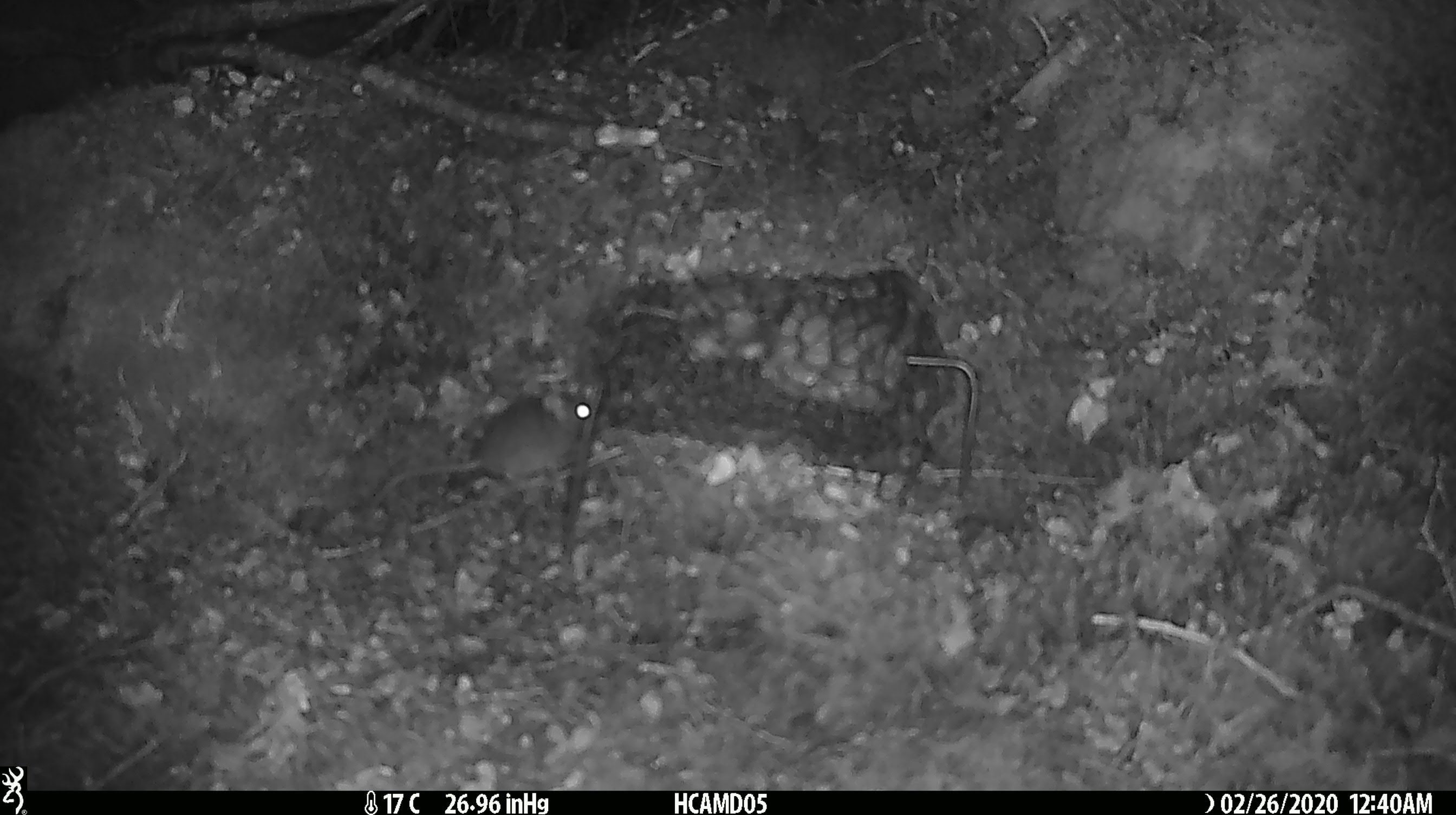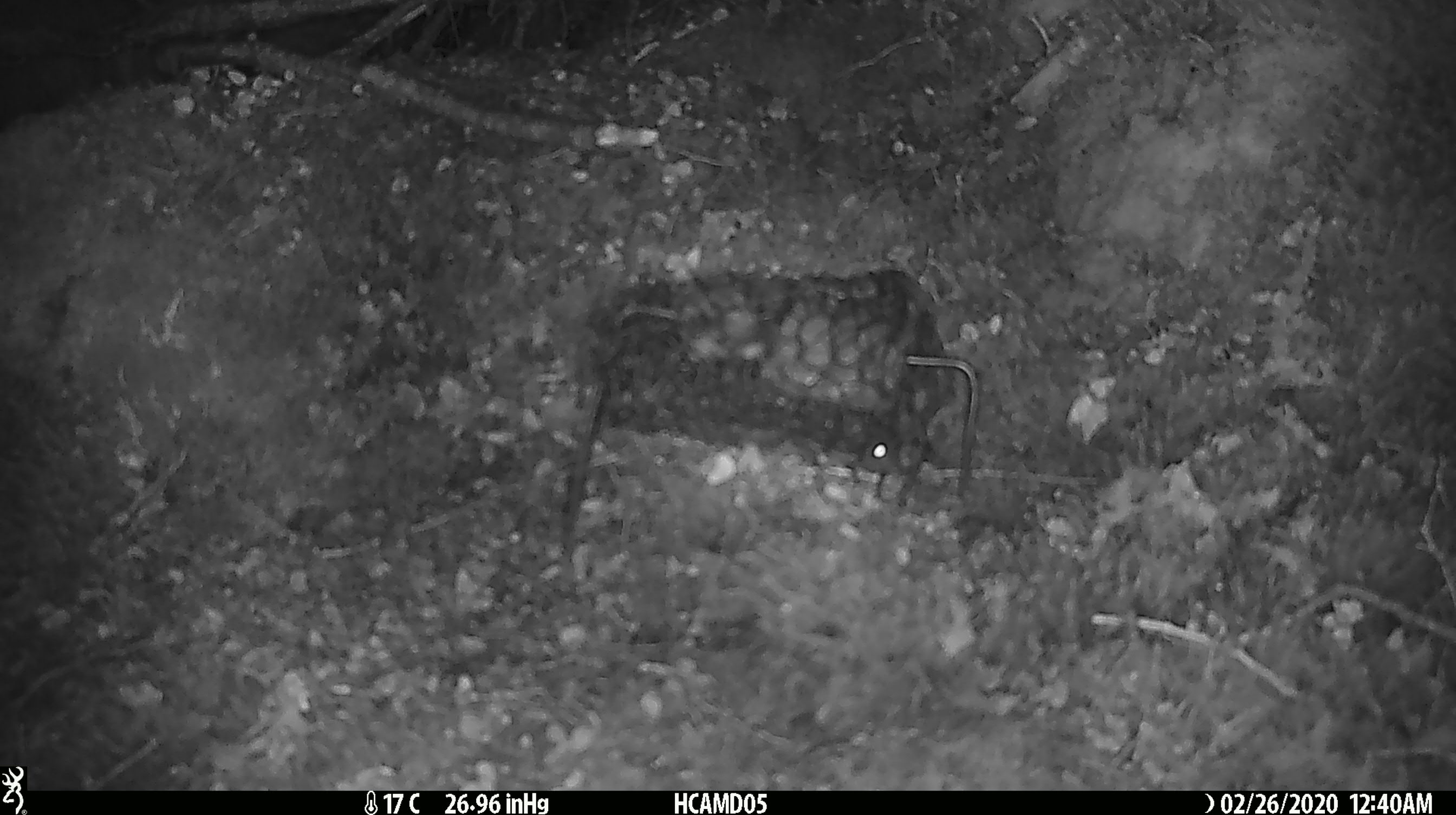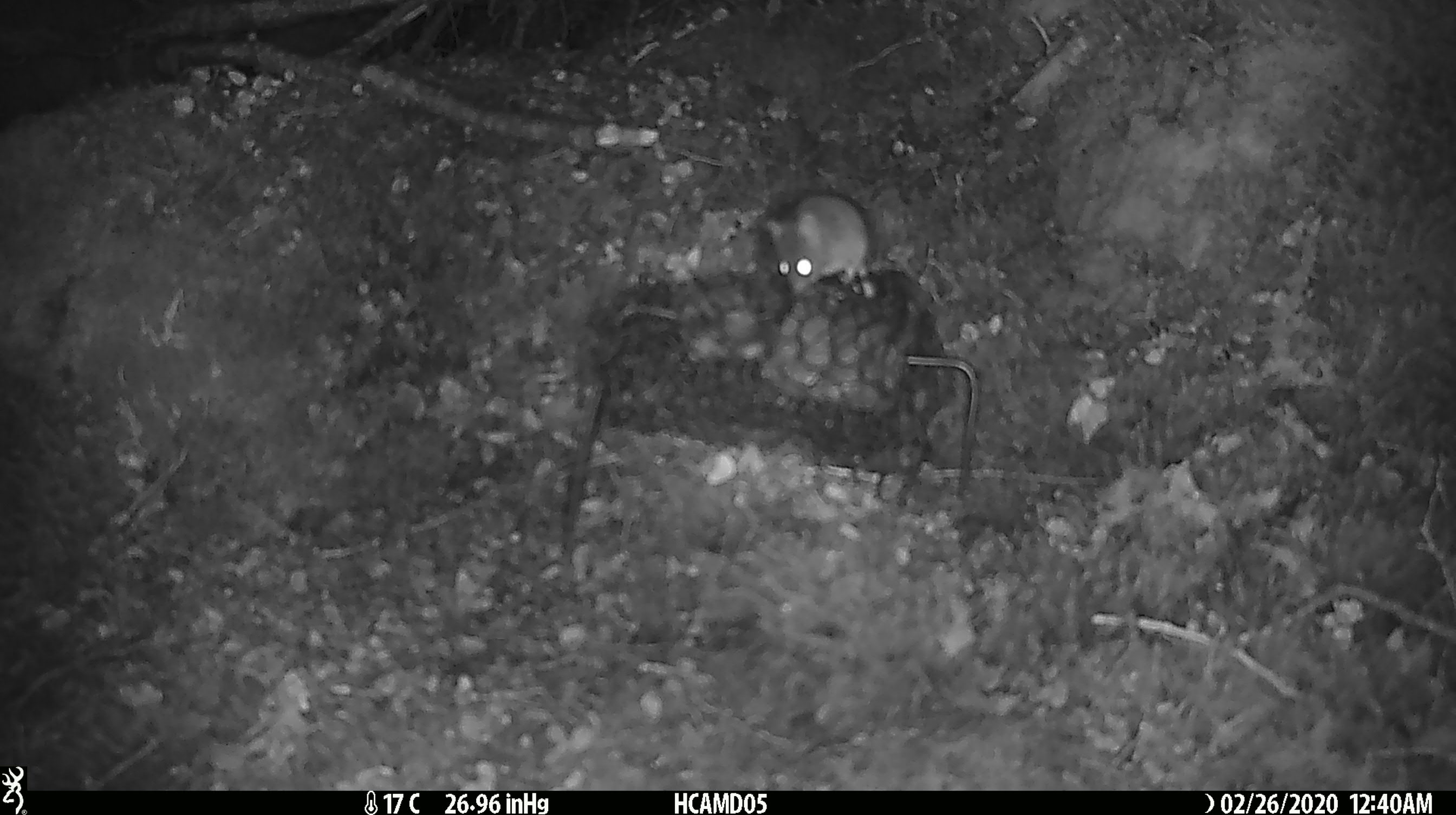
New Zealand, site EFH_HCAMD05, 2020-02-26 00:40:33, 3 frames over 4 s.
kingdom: Animalia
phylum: Chordata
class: Mammalia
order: Rodentia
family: Muridae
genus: Mus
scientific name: Mus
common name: mouse